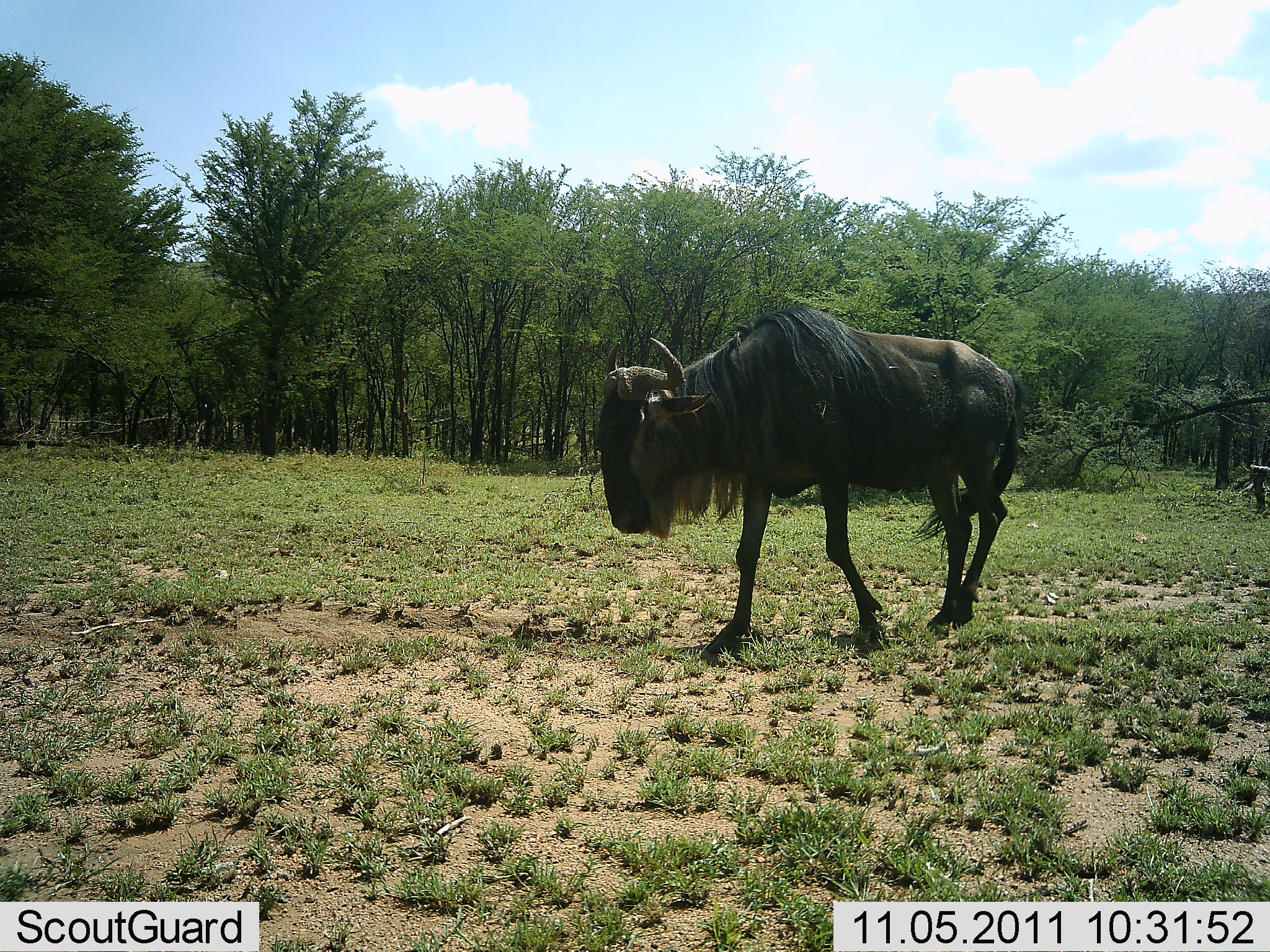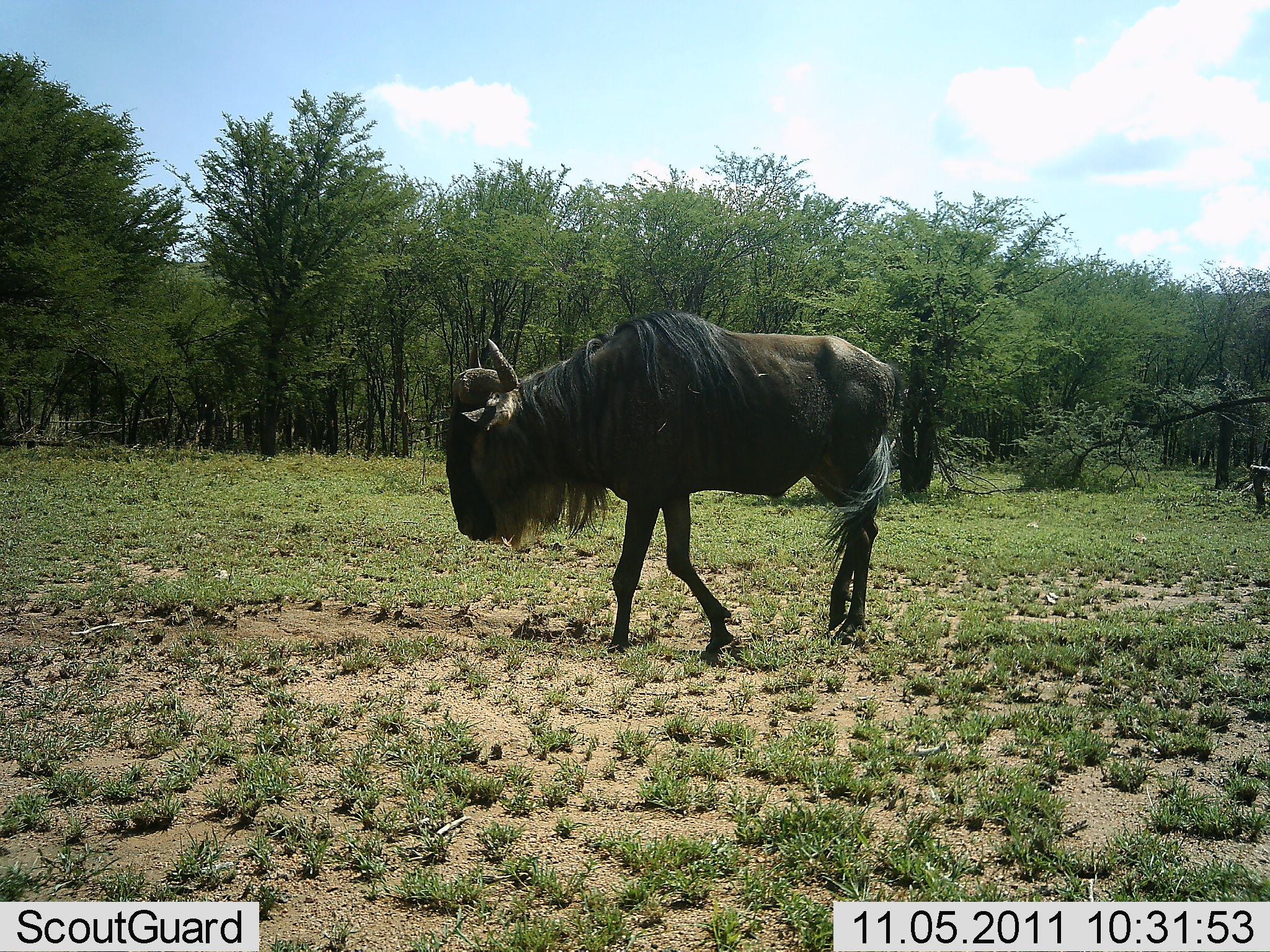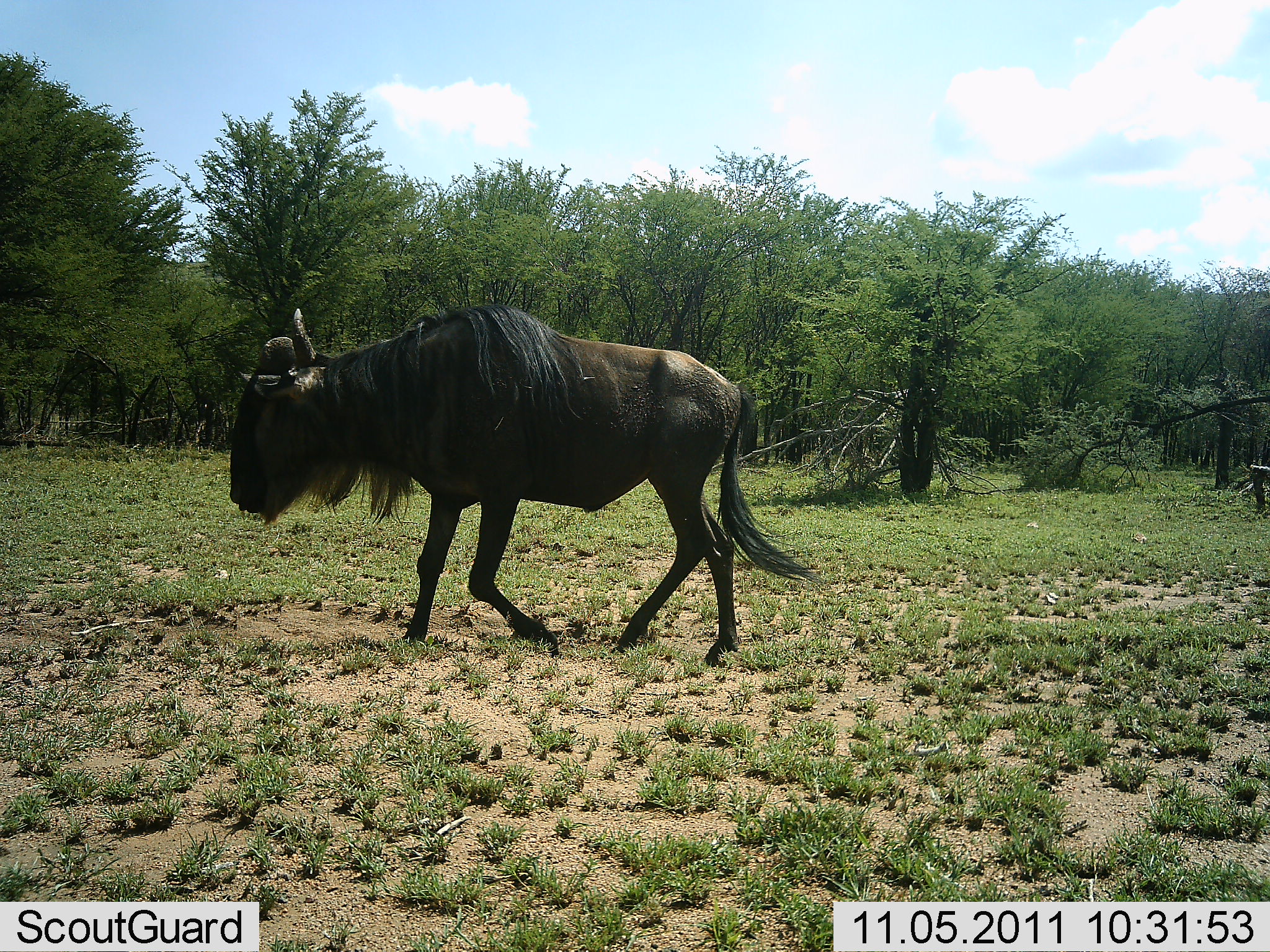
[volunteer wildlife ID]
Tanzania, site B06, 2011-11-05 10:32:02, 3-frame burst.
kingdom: Animalia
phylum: Chordata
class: Mammalia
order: Artiodactyla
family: Bovidae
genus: Connochaetes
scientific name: Connochaetes taurinus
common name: blue wildebeest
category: wildebeest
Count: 1.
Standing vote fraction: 0%.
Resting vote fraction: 0%.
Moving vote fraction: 100%.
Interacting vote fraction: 0%.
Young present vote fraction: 0%.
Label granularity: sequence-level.